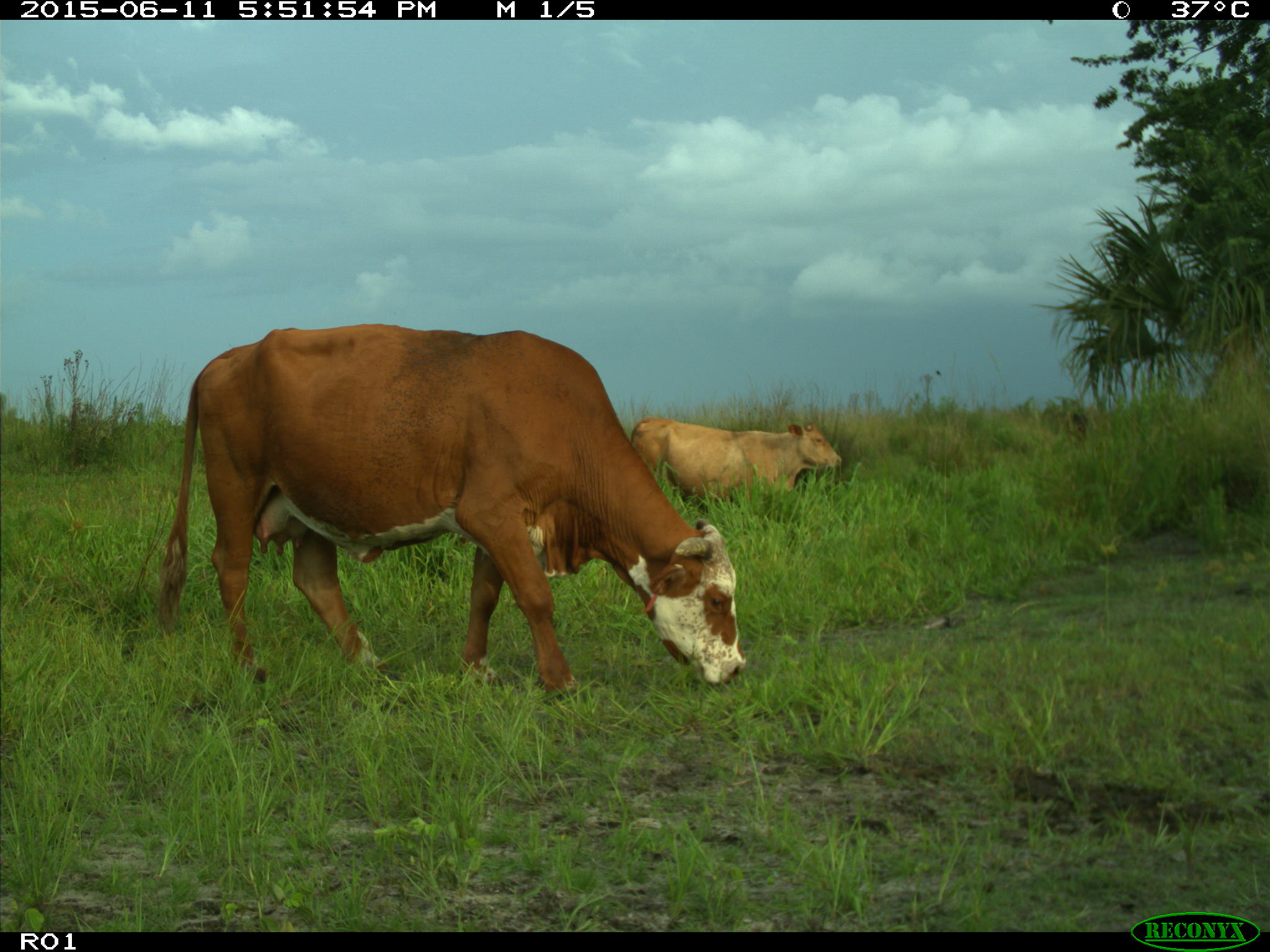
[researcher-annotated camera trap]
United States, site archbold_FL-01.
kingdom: Animalia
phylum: Chordata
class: Mammalia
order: Artiodactyla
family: Bovidae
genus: Bos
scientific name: Bos taurus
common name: domestic cow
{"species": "Bos taurus (domestic cow)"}